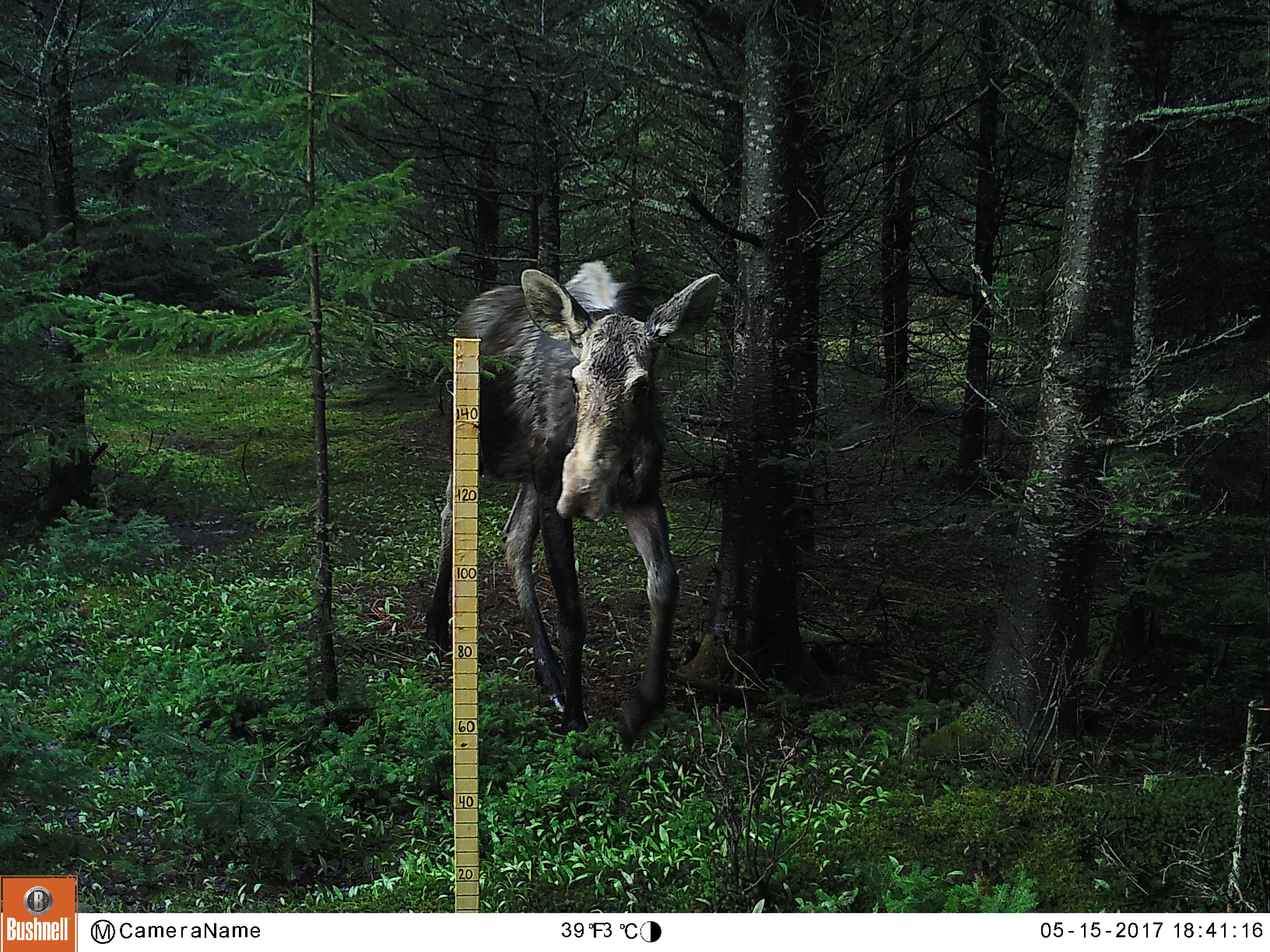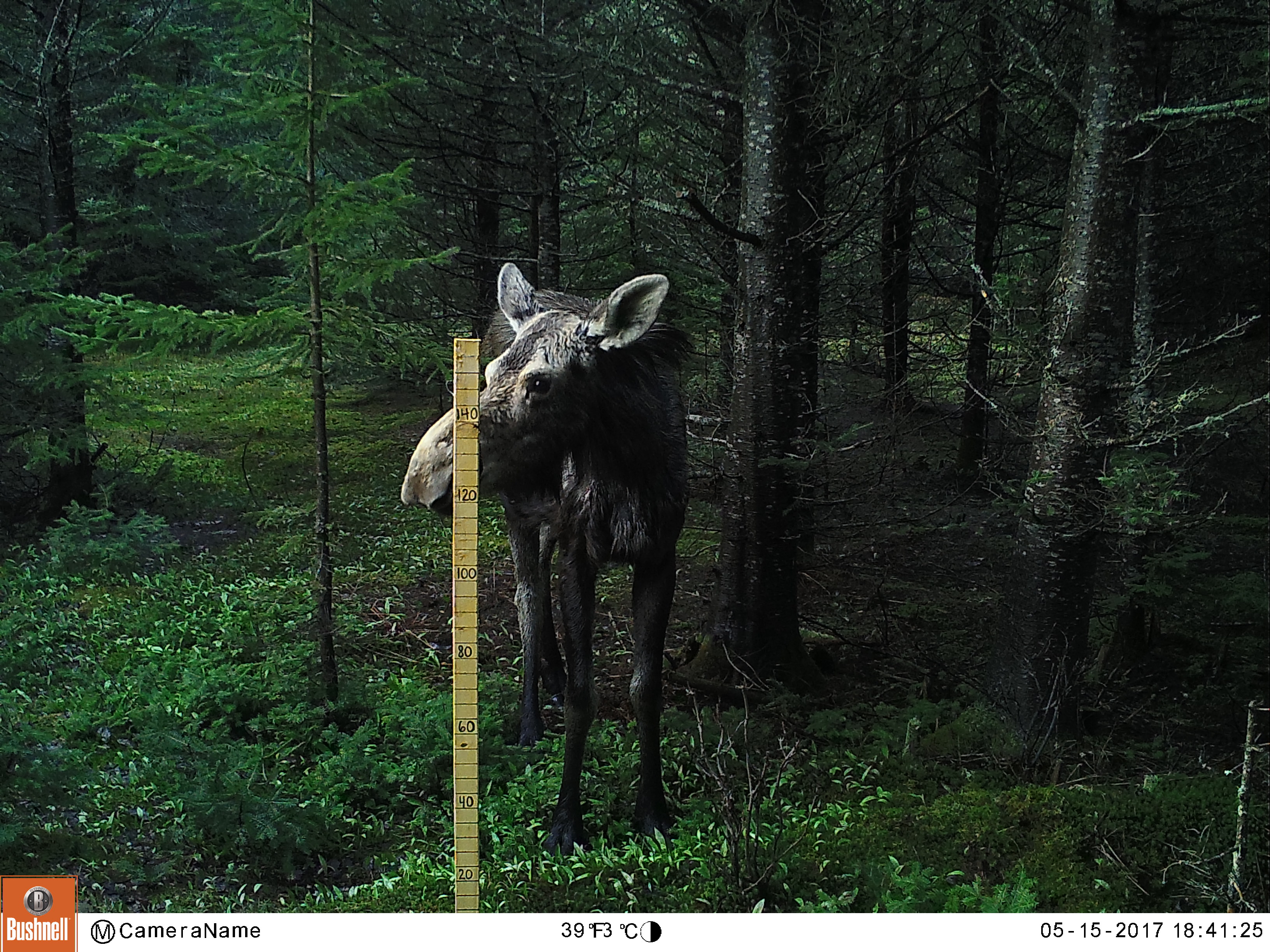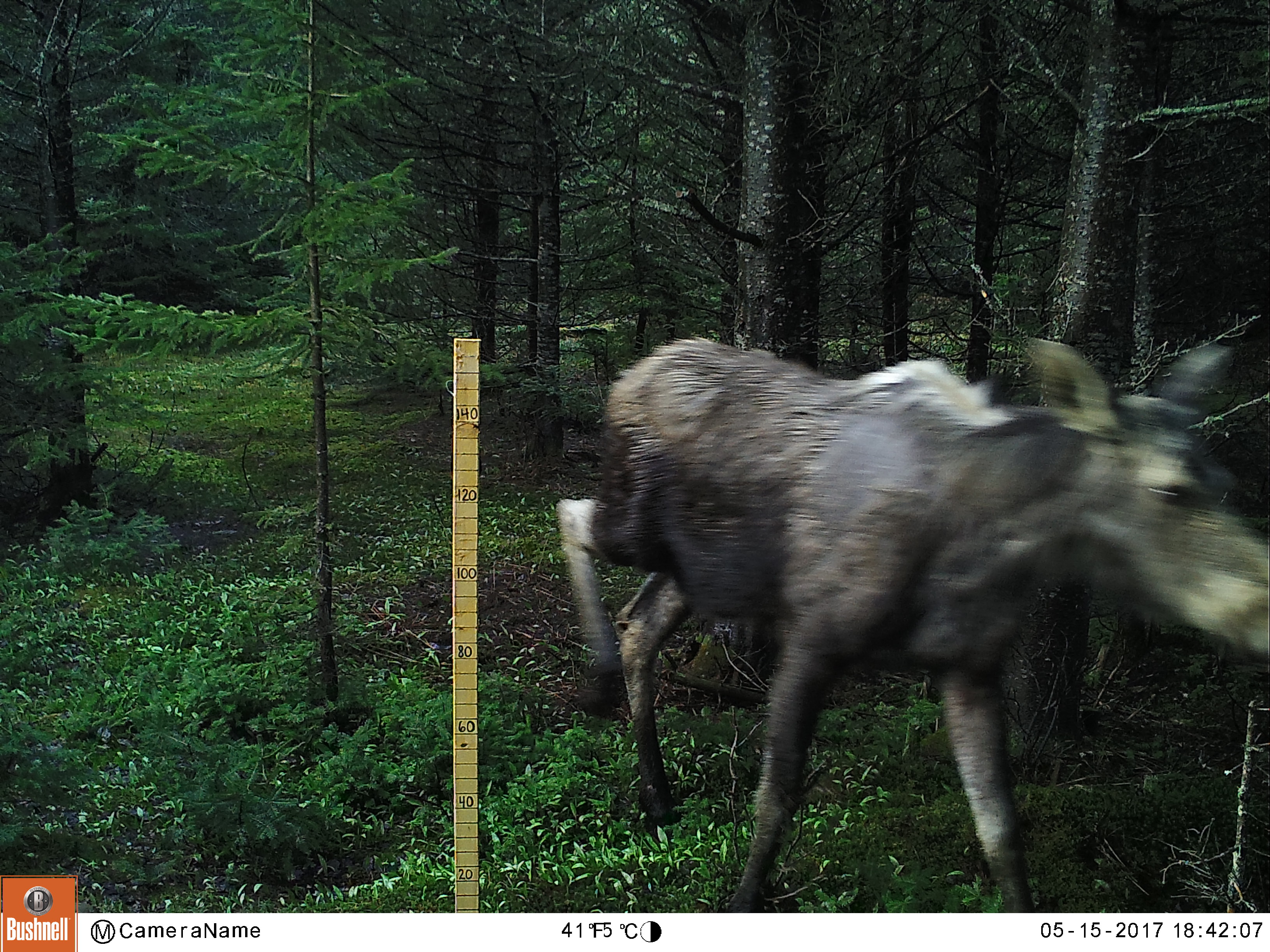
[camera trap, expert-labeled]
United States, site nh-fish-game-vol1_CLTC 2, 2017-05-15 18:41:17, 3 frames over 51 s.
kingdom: Animalia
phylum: Chordata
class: Mammalia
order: Artiodactyla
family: Cervidae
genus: Alces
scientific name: Alces alces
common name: moose